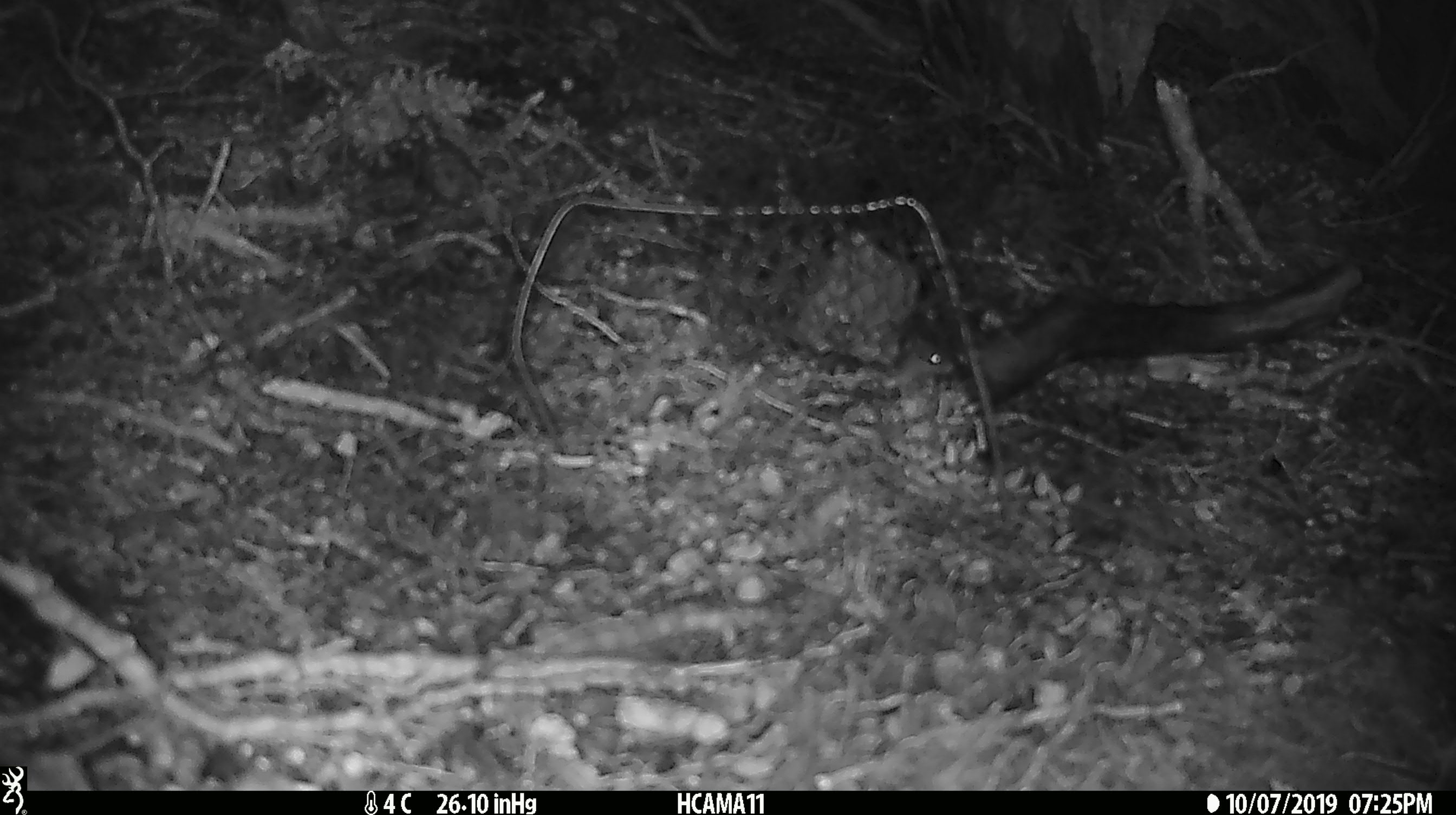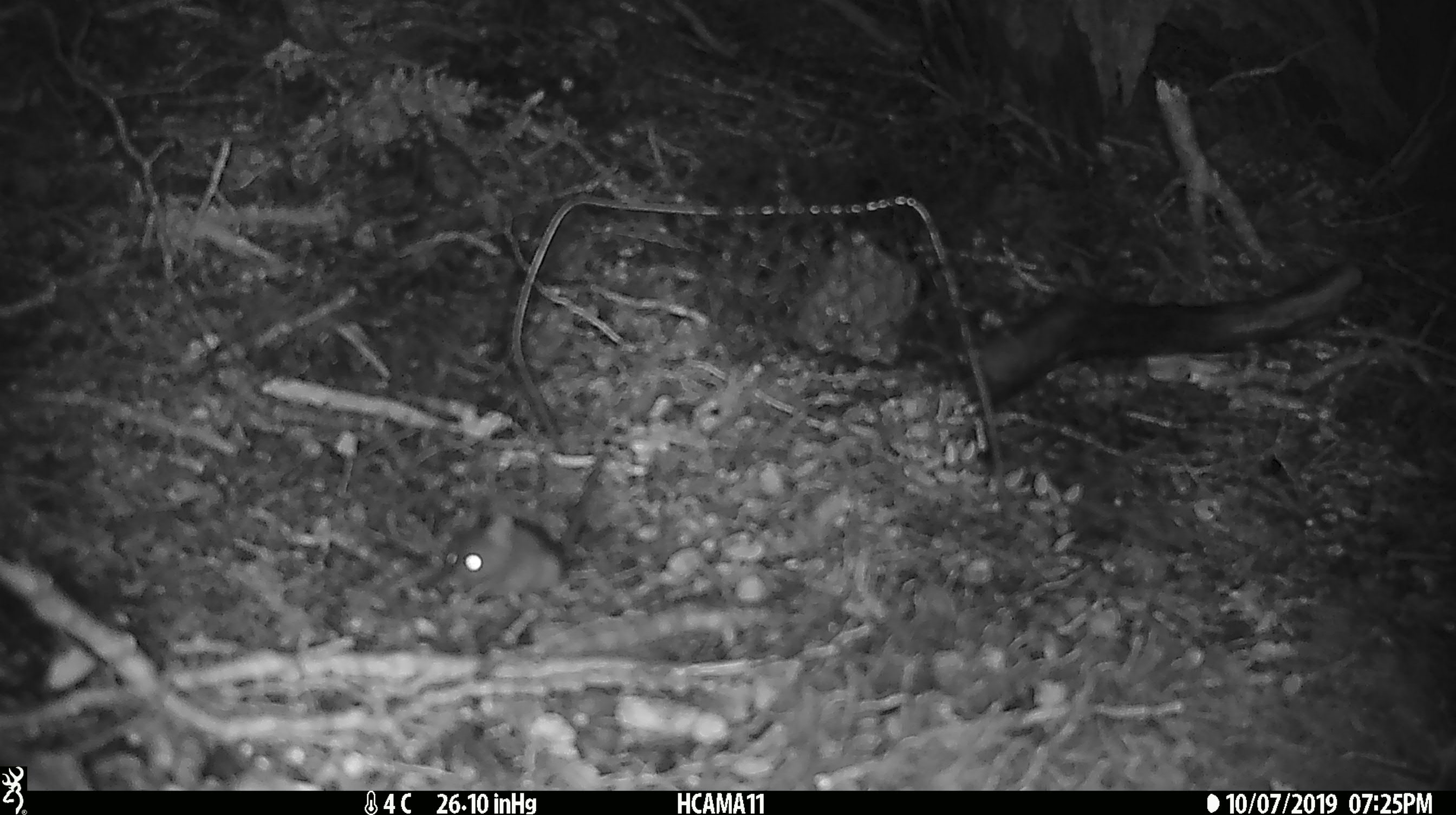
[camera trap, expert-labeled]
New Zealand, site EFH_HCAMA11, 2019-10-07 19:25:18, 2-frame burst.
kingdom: Animalia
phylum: Chordata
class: Mammalia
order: Rodentia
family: Muridae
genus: Mus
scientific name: Mus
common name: mouse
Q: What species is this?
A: Mouse (Mus).